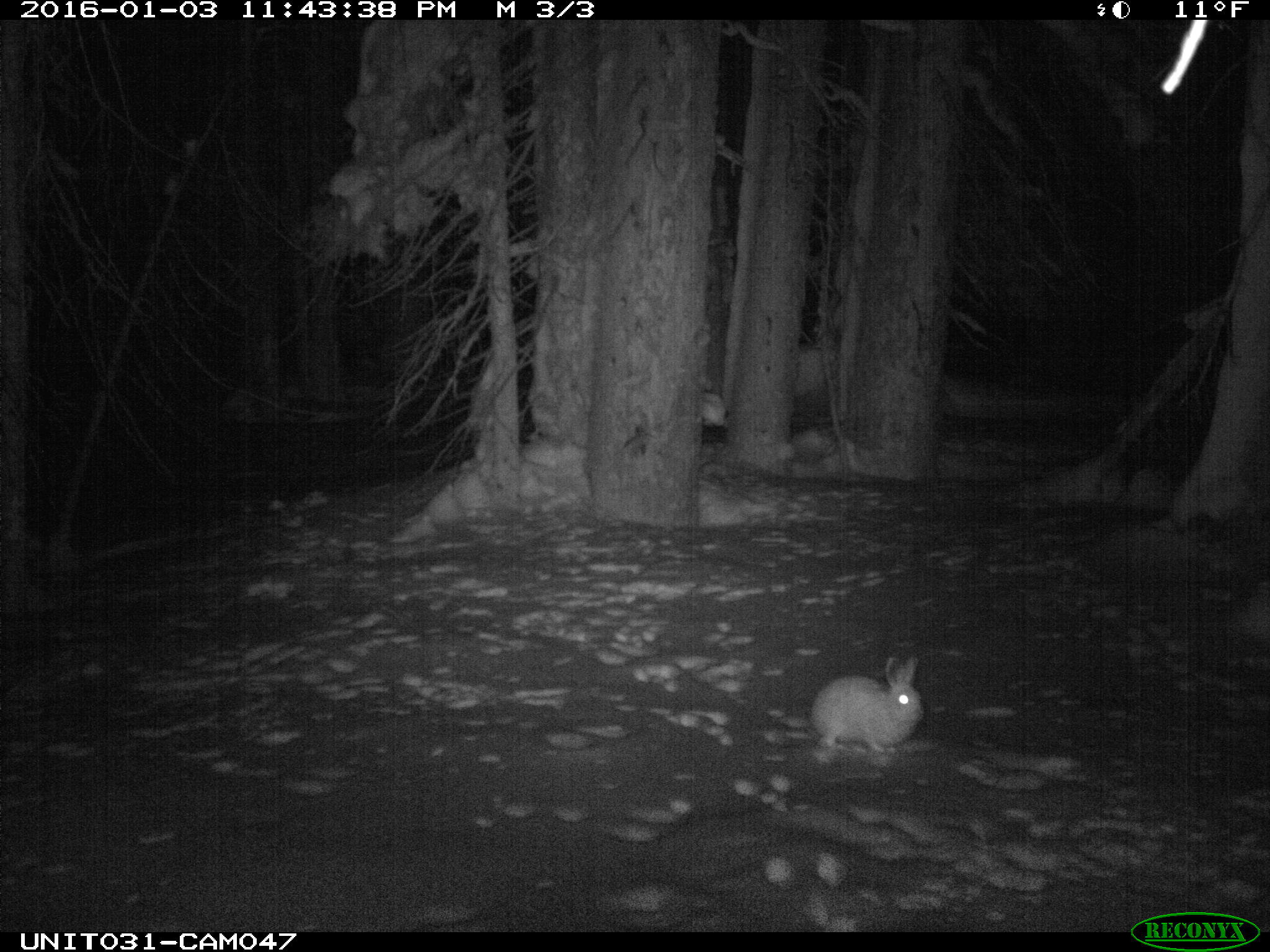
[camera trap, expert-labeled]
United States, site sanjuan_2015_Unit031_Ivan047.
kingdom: Animalia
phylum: Chordata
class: Mammalia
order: Lagomorpha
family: Leporidae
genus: Lepus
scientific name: Lepus americanus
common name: snowshoe hare